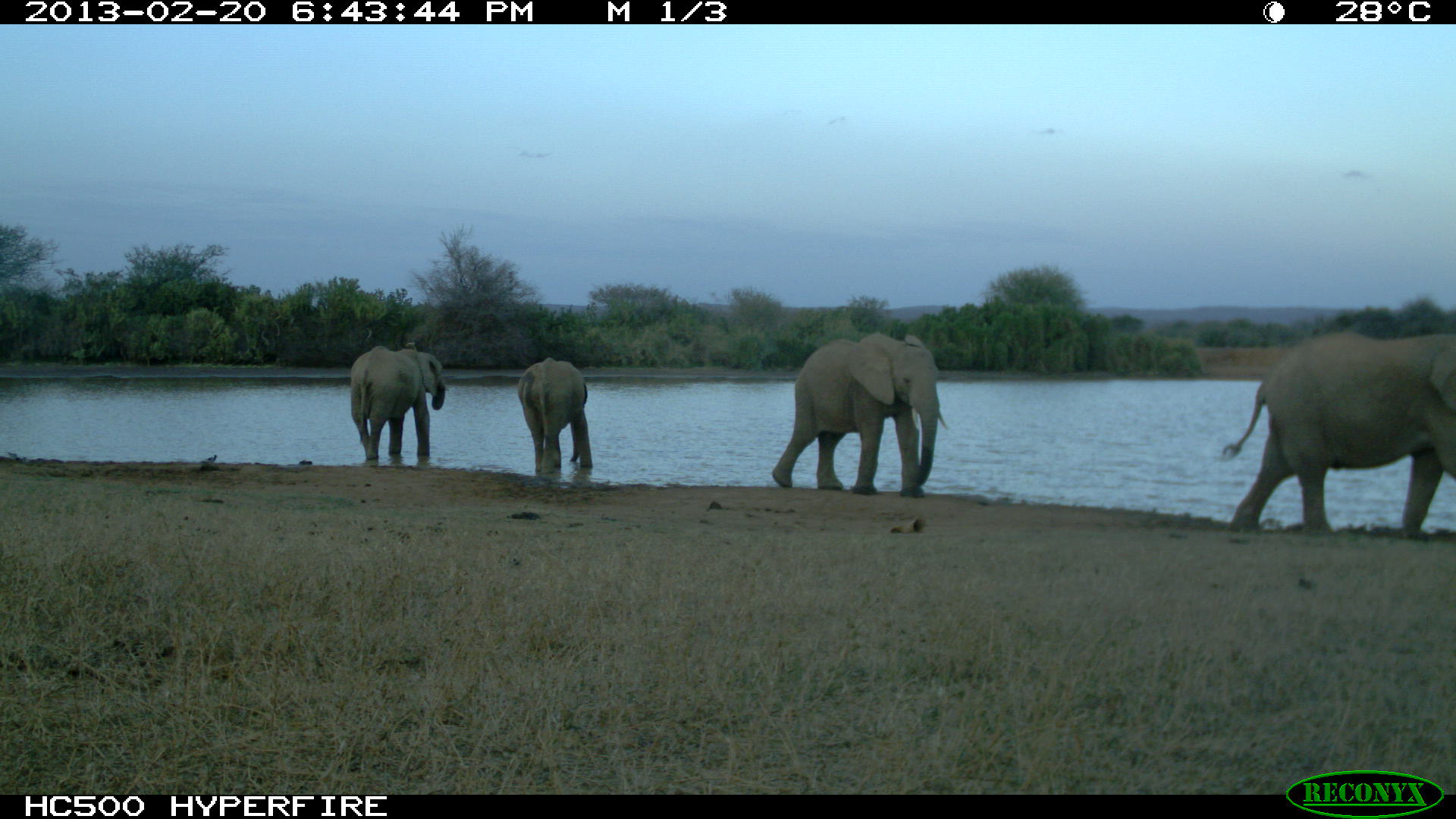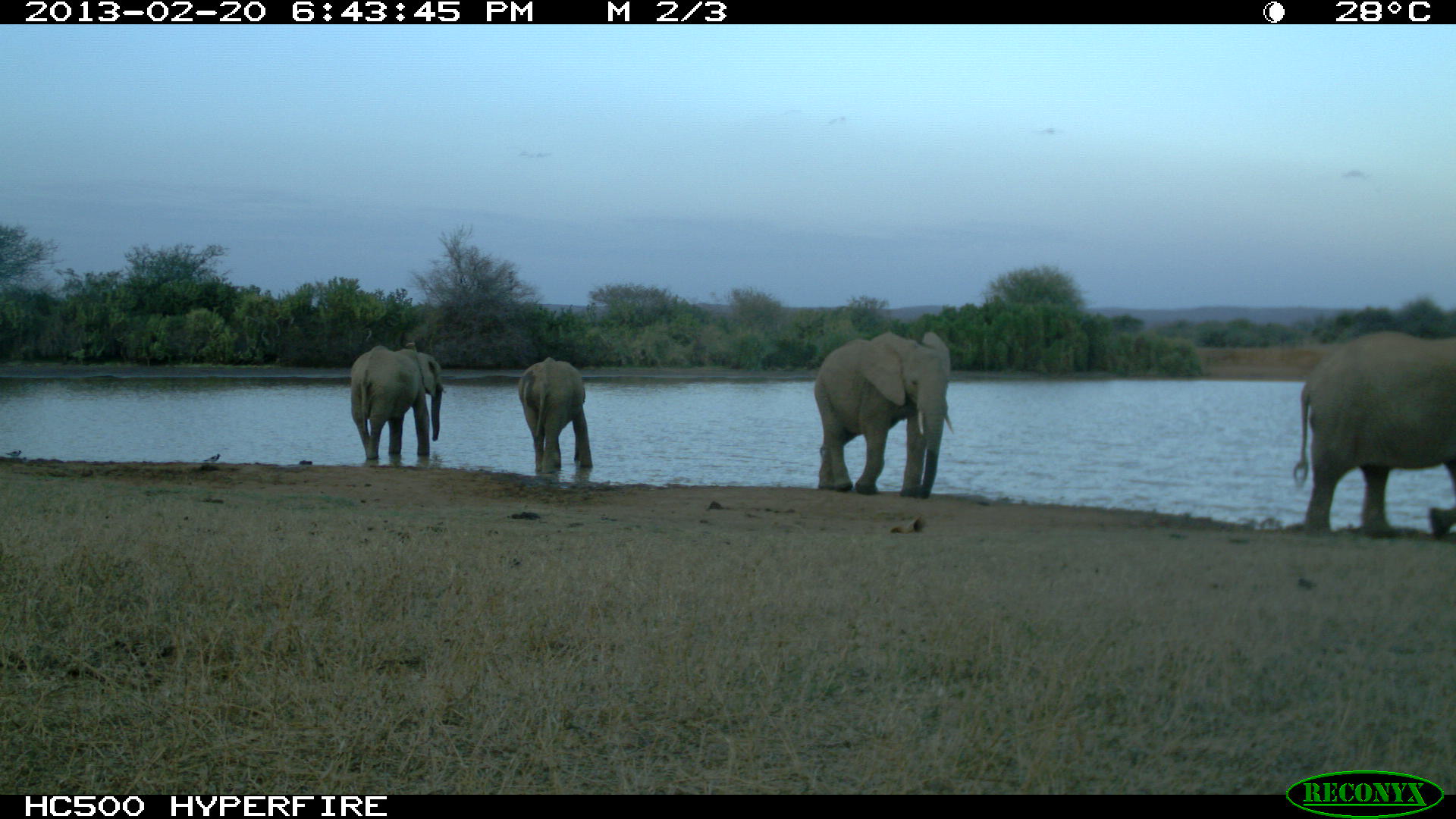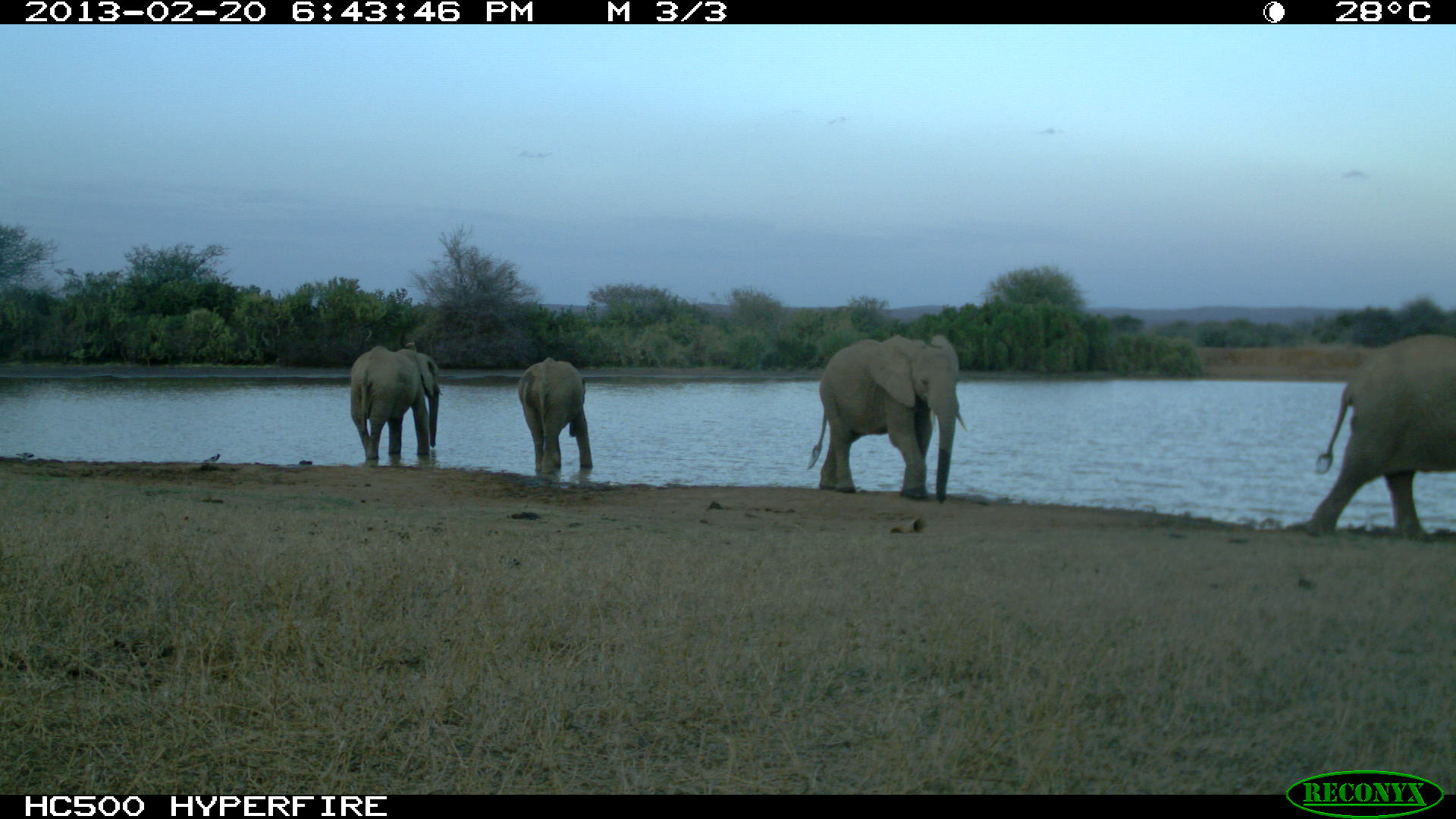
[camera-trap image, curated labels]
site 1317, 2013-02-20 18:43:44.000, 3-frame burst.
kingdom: Animalia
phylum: Chordata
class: Mammalia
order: Proboscidea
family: Elephantidae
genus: Loxodonta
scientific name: Loxodonta africana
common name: african bush elephant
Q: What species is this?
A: Loxodonta africana (african bush elephant).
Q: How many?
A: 4.